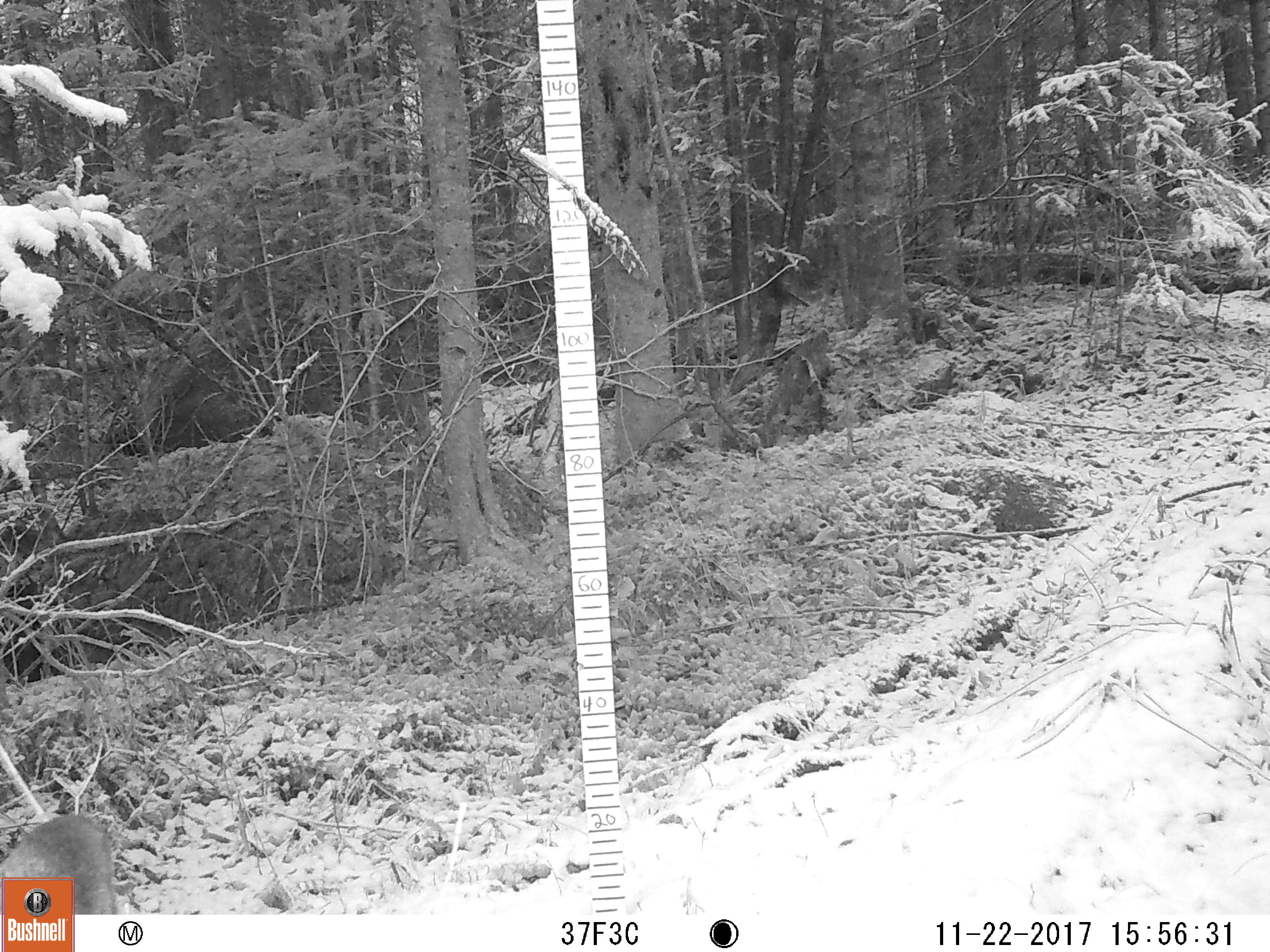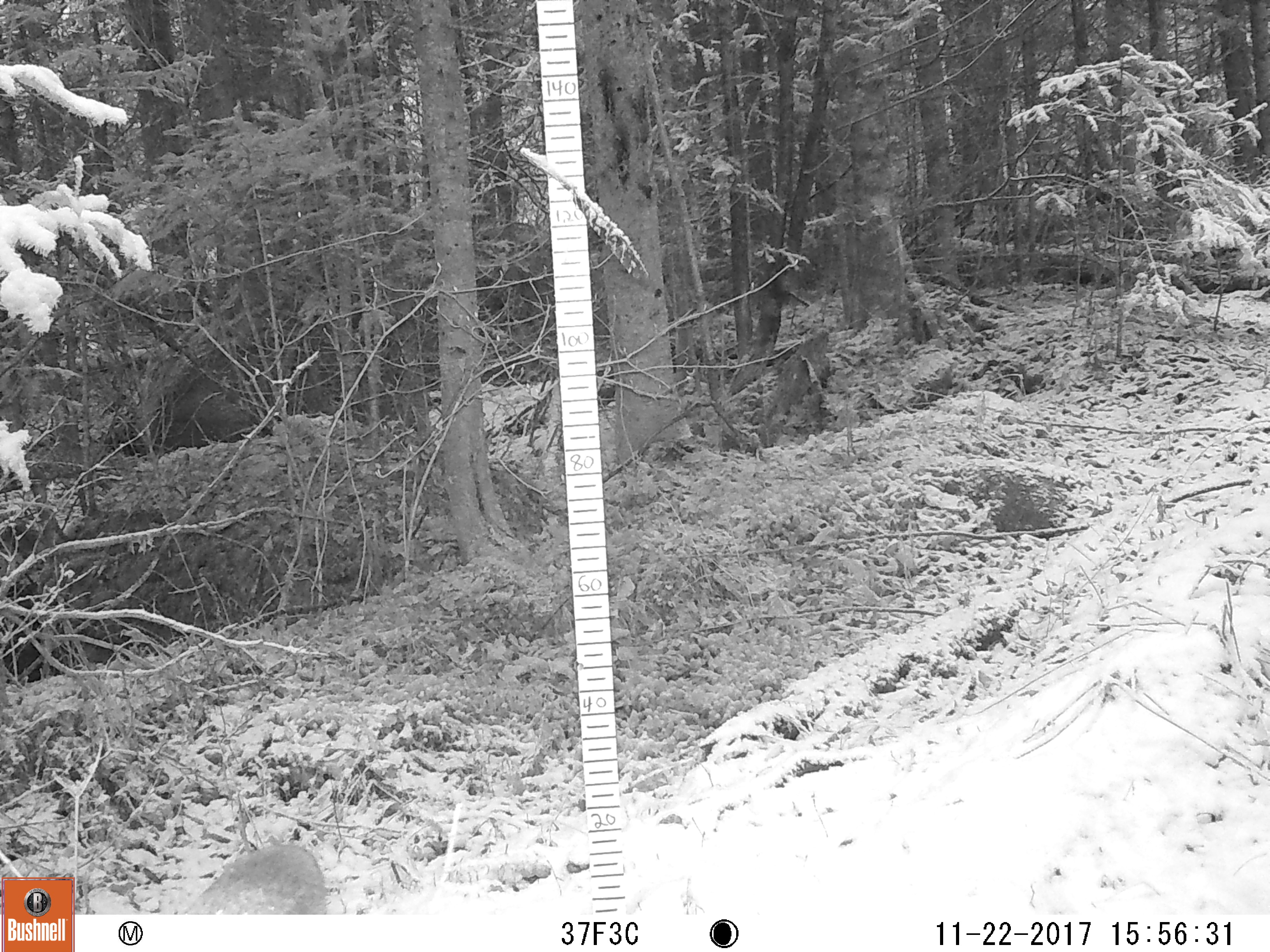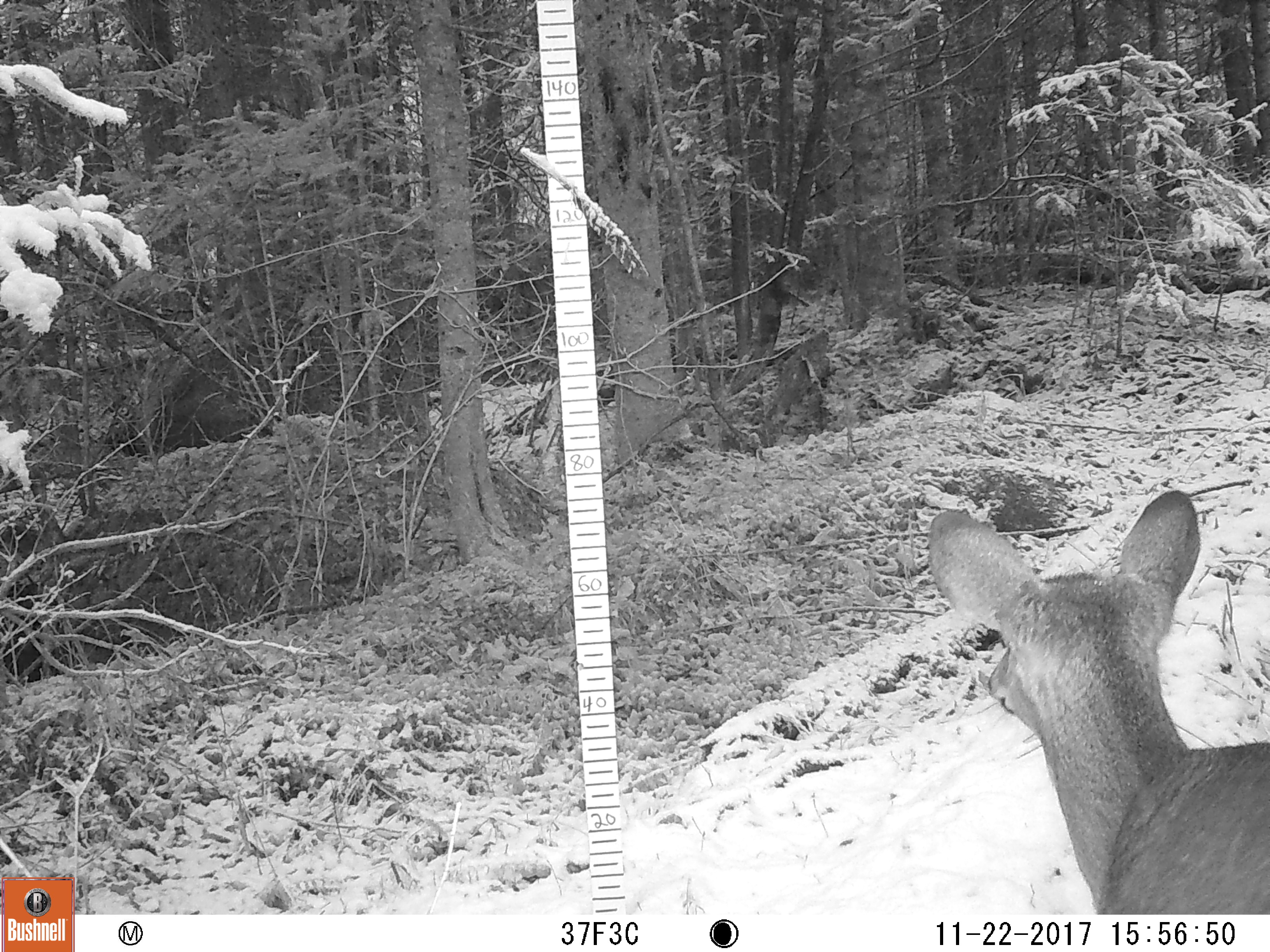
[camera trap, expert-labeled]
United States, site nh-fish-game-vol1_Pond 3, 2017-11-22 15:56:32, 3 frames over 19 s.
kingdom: Animalia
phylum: Chordata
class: Mammalia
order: Artiodactyla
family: Cervidae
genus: Odocoileus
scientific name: Odocoileus virginianus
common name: white-tailed deer